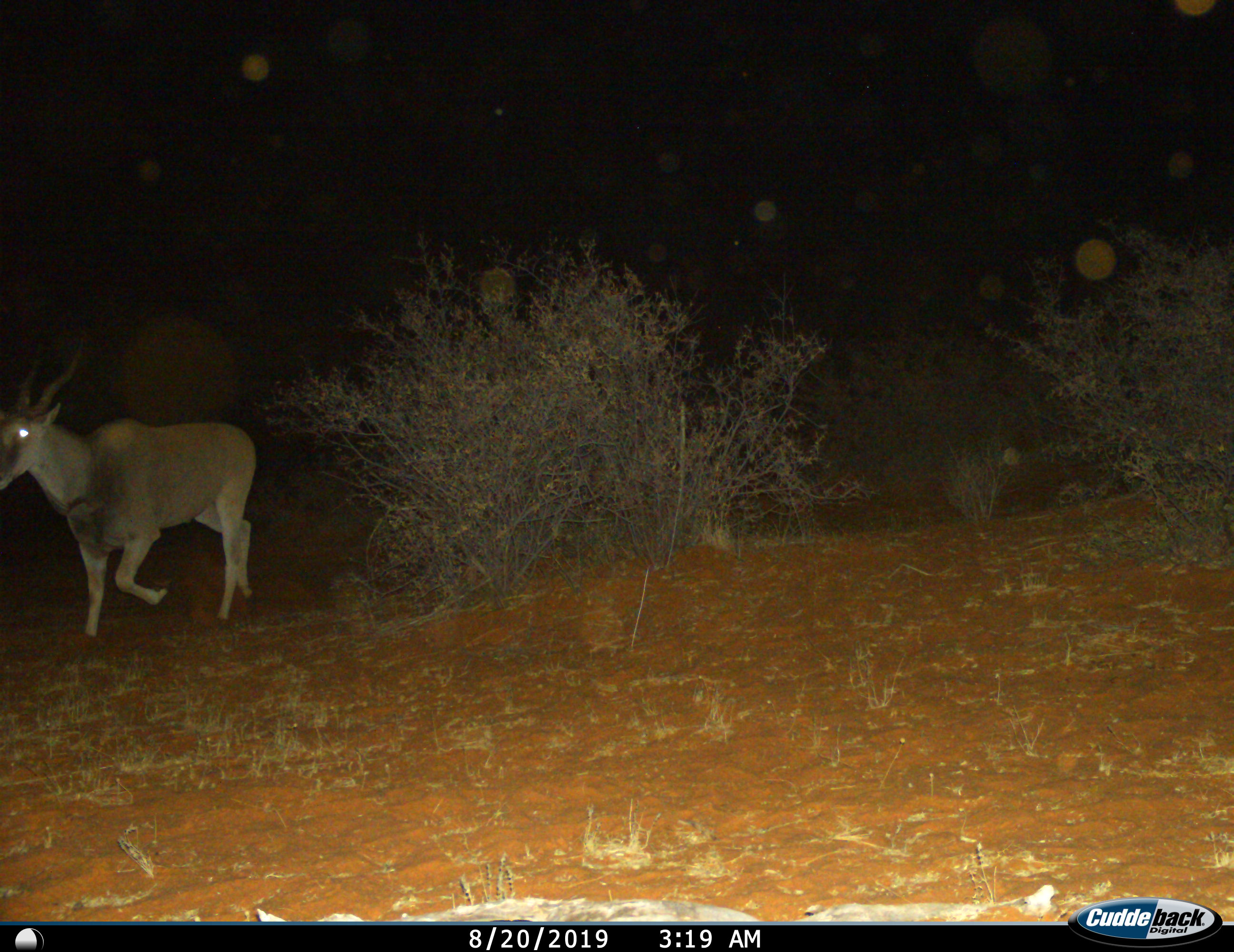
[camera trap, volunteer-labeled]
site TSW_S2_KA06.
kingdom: Animalia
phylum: Chordata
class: Mammalia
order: Artiodactyla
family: Bovidae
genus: Tragelaphus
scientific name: Tragelaphus oryx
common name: eland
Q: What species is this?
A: Eland (Tragelaphus oryx).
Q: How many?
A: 1.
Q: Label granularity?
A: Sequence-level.